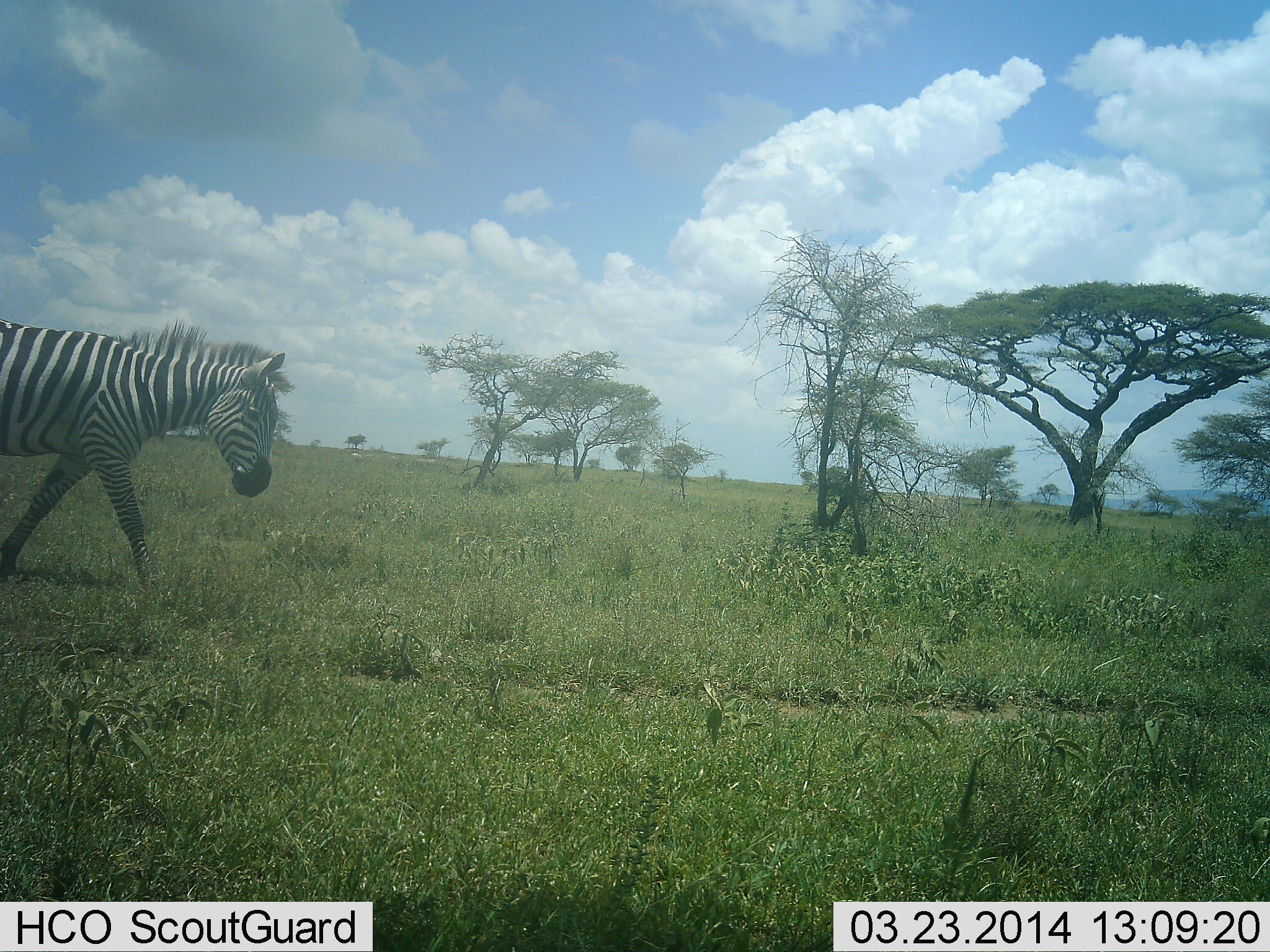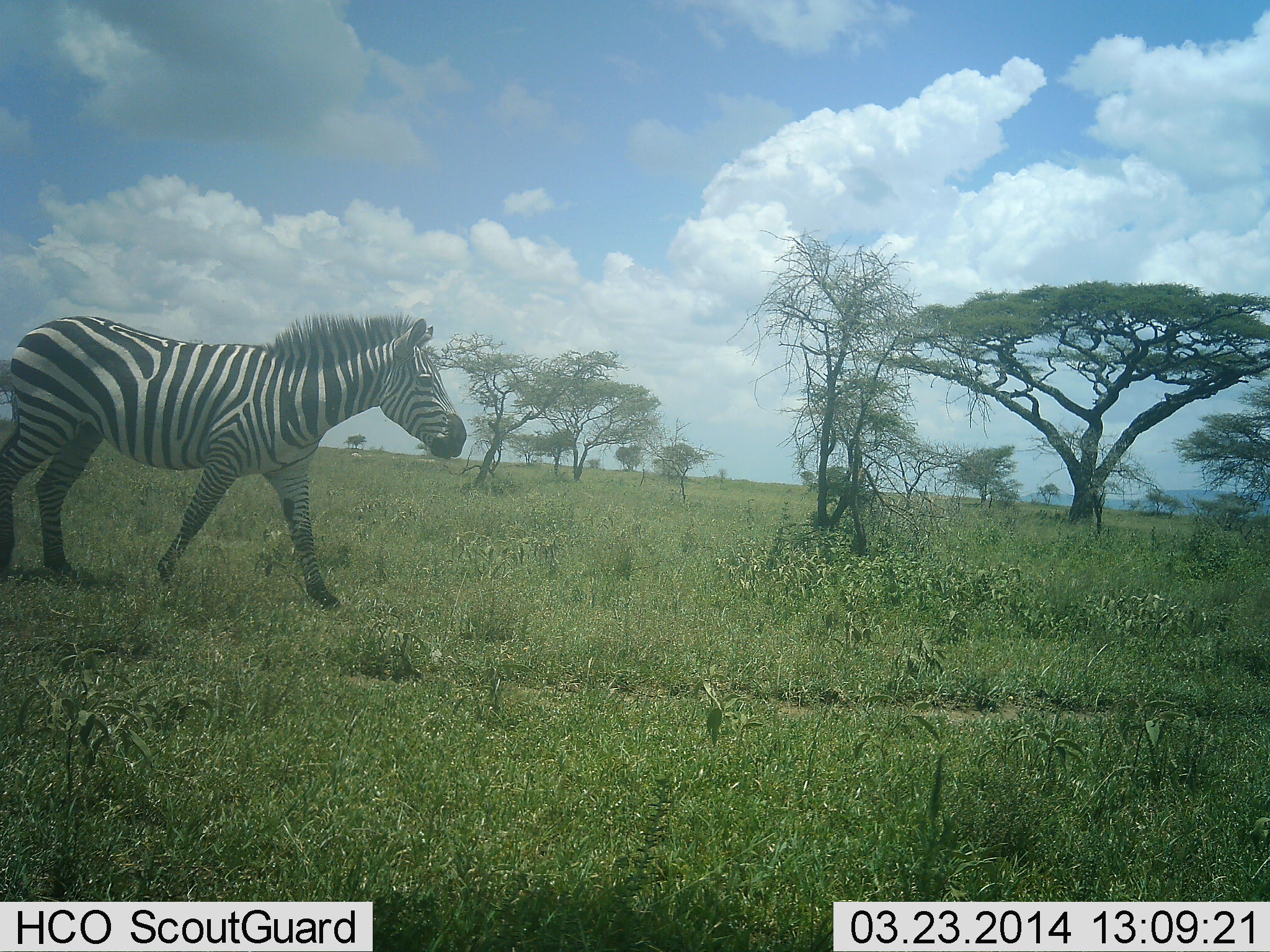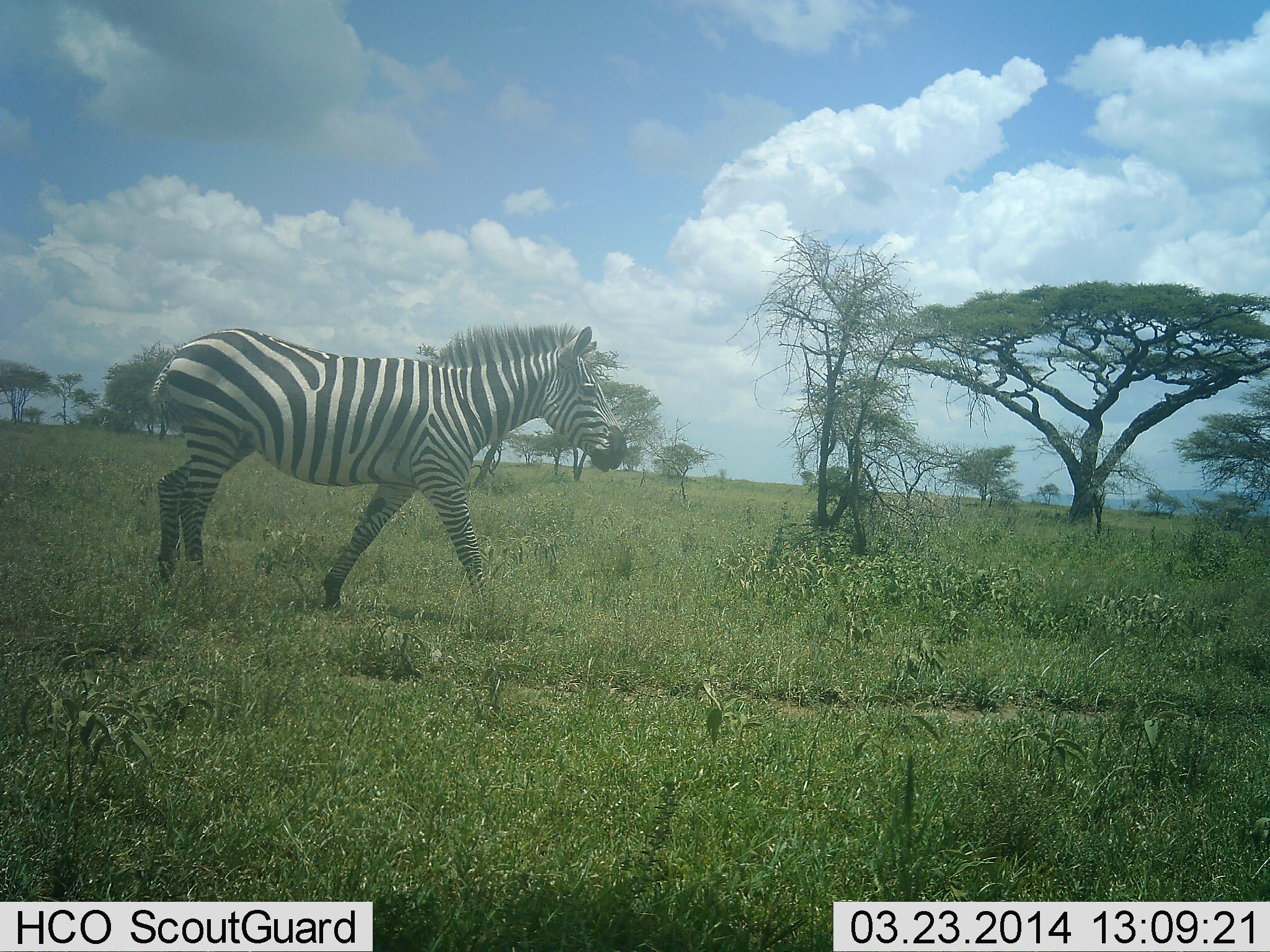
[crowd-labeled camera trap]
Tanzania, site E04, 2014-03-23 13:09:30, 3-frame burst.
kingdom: Animalia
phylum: Chordata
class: Mammalia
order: Perissodactyla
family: Equidae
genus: Equus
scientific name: Equus quagga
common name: plains zebra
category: zebra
Zebra (plains zebra) (Equus quagga), count 1. Behavior (volunteer vote fractions): standing 9%, resting 0%, moving 91%, interacting 0%. Young present (vote fraction): 0%. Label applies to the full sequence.